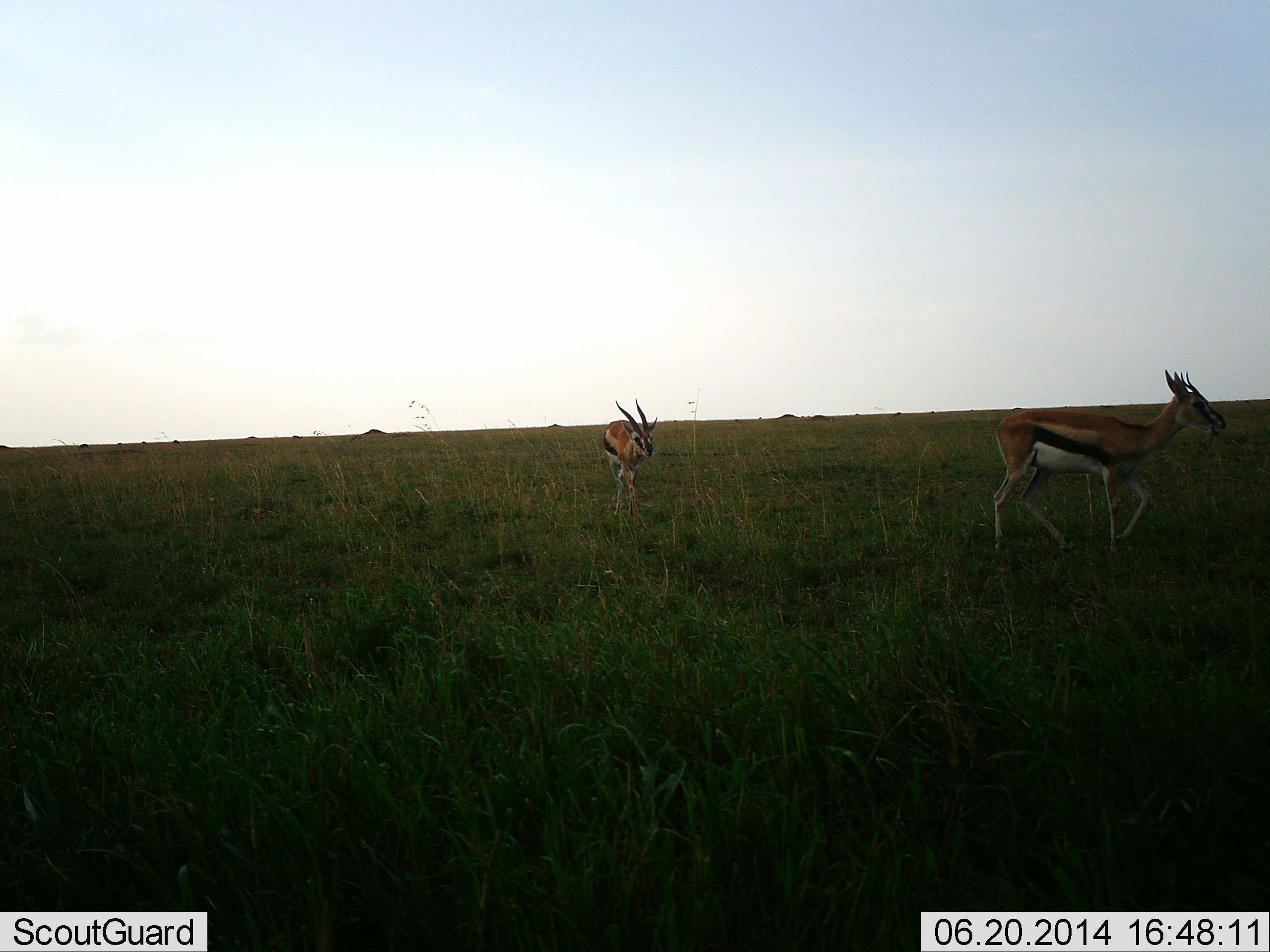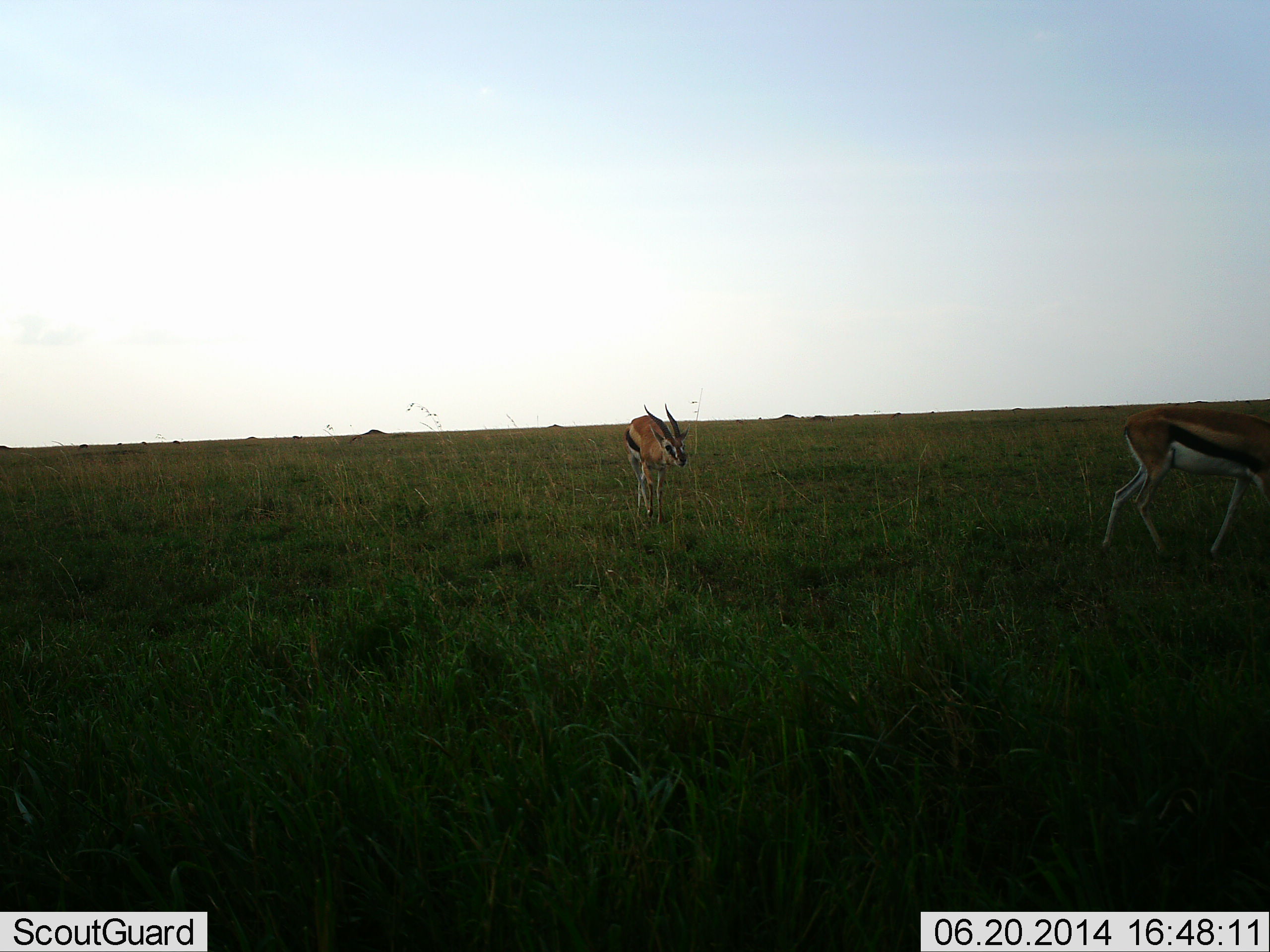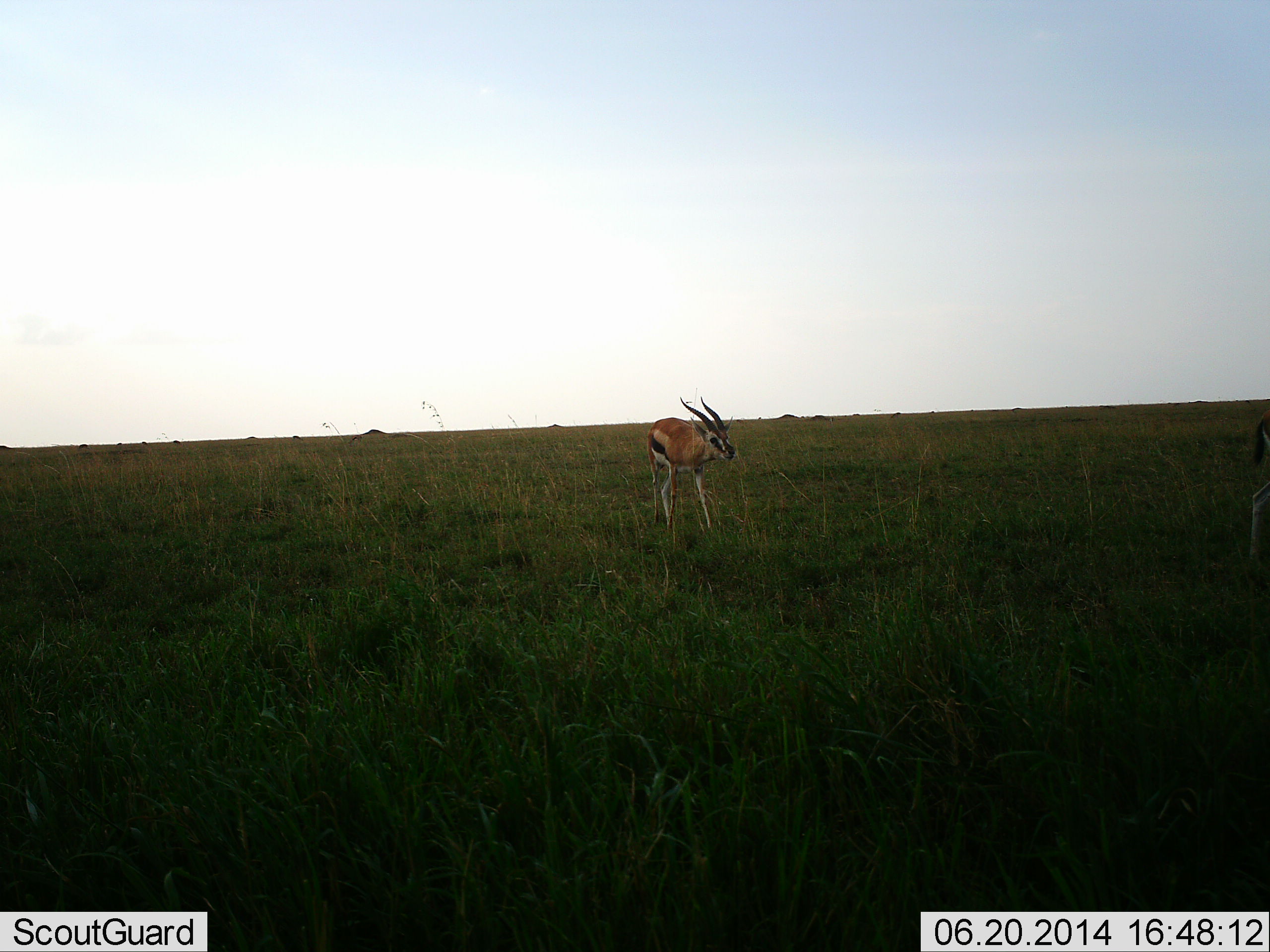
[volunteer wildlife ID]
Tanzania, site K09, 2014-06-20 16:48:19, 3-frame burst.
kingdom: Animalia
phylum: Chordata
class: Mammalia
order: Artiodactyla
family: Bovidae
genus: Eudorcas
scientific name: Eudorcas thomsonii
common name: thomson's gazelle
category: gazellethomsons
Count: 2.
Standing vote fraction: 10%.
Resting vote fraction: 0%.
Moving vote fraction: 100%.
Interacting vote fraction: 0%.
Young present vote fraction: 0%.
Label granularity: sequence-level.